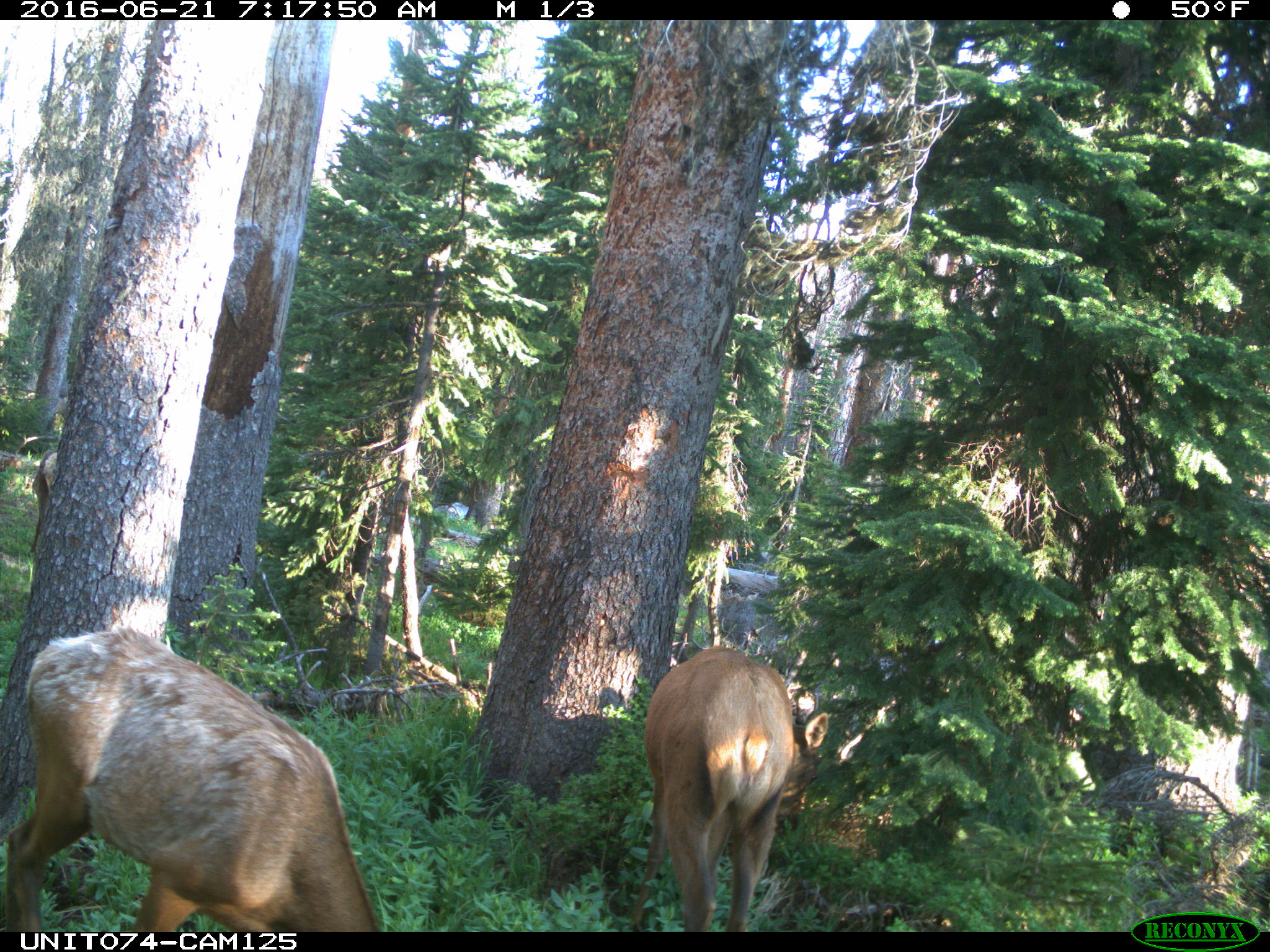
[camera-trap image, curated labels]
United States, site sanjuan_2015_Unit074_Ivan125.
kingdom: Animalia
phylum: Chordata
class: Mammalia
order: Artiodactyla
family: Cervidae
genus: Cervus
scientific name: Cervus elaphus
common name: red deer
Cervus elaphus (red deer).